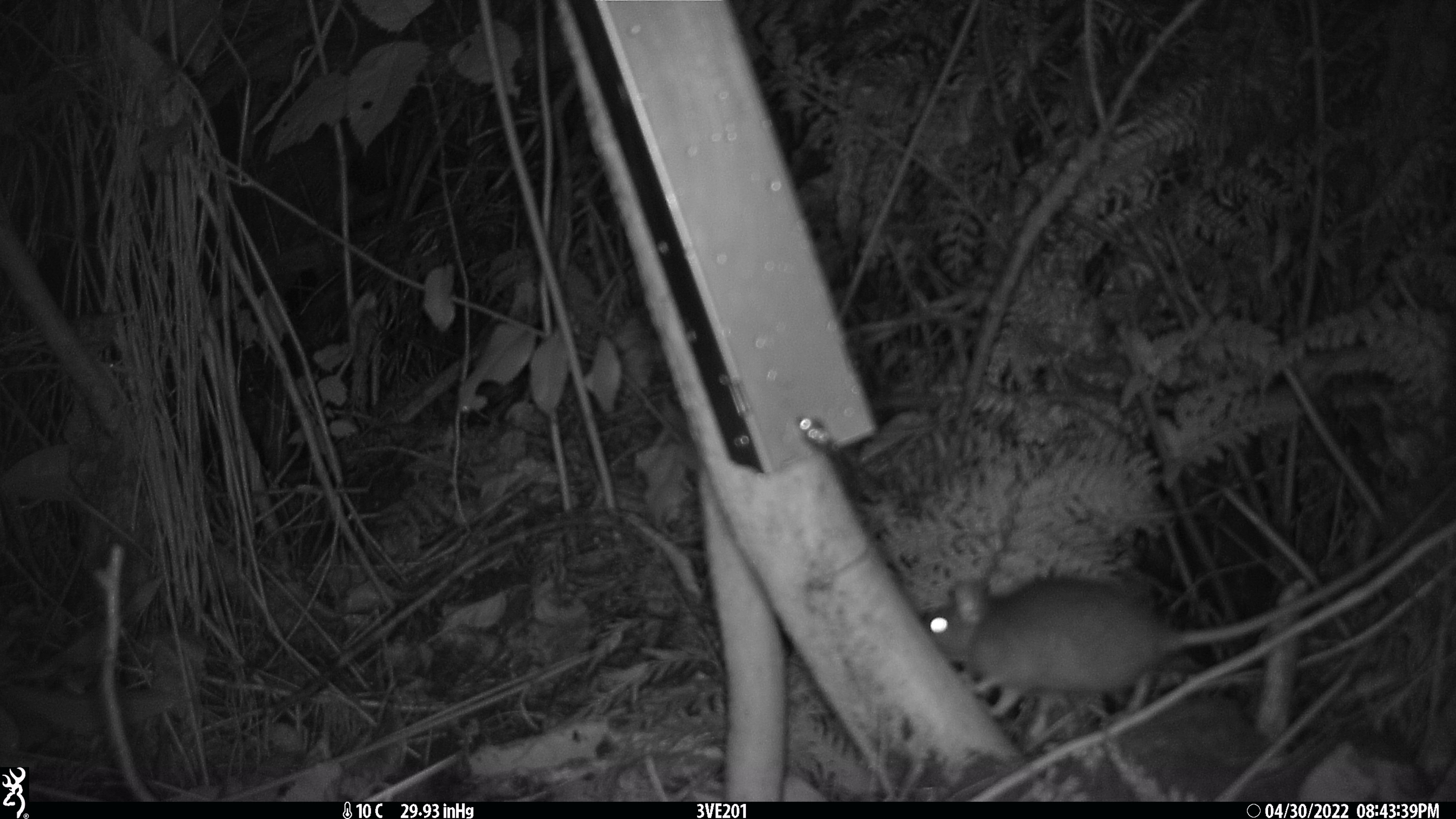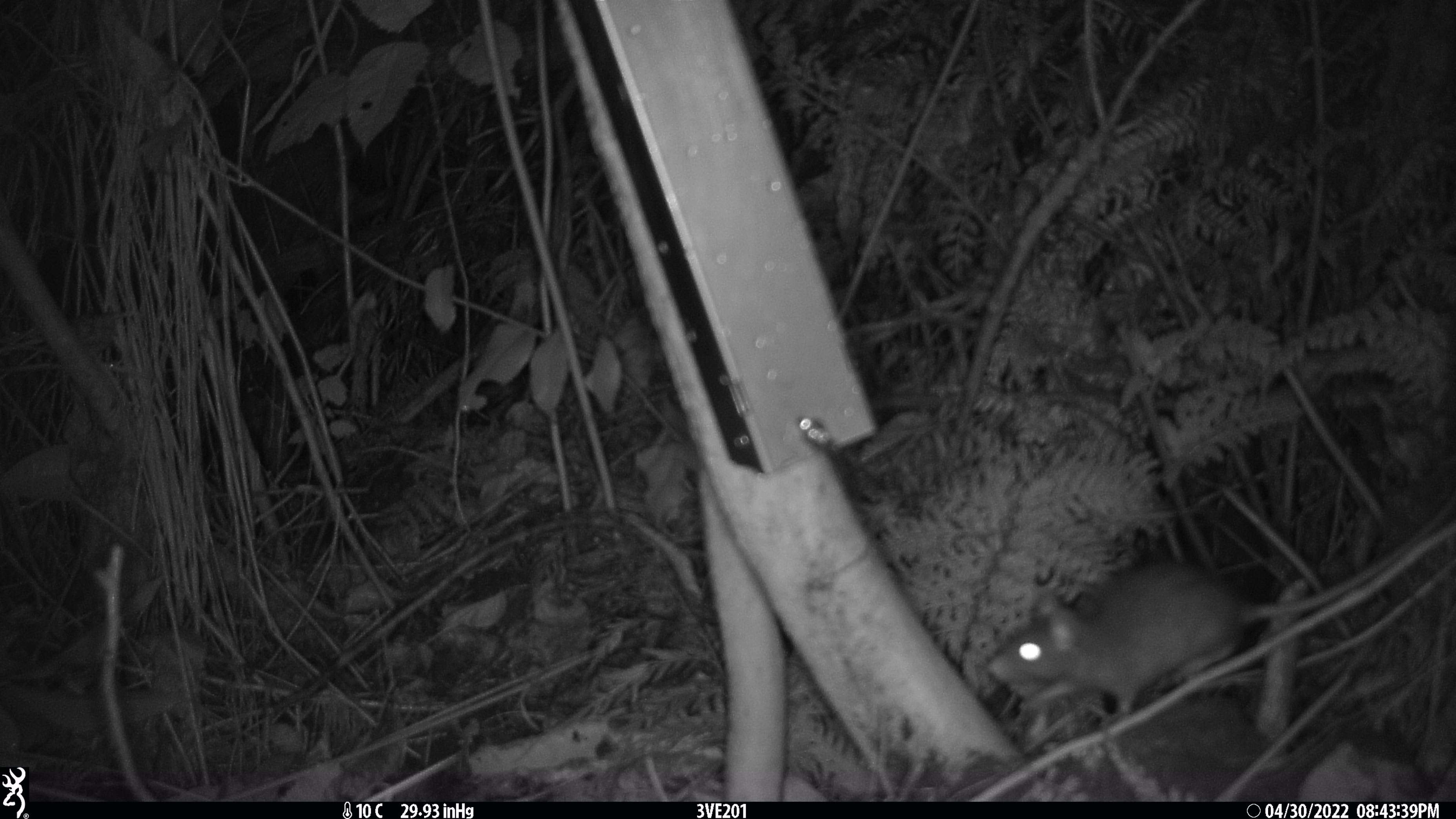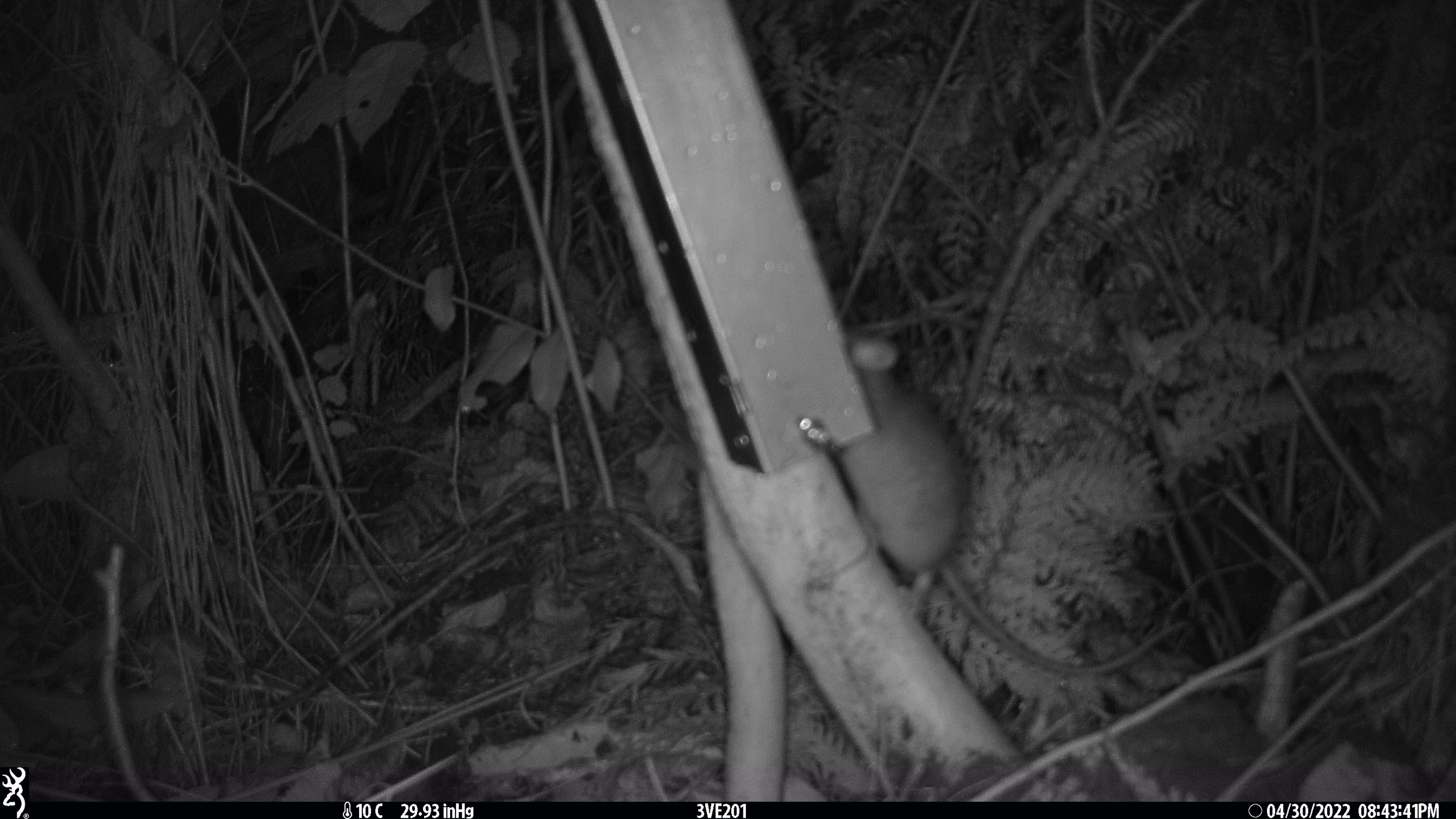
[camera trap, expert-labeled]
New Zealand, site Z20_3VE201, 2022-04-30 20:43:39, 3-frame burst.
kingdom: Animalia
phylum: Chordata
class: Mammalia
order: Rodentia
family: Muridae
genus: Rattus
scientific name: Rattus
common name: rat